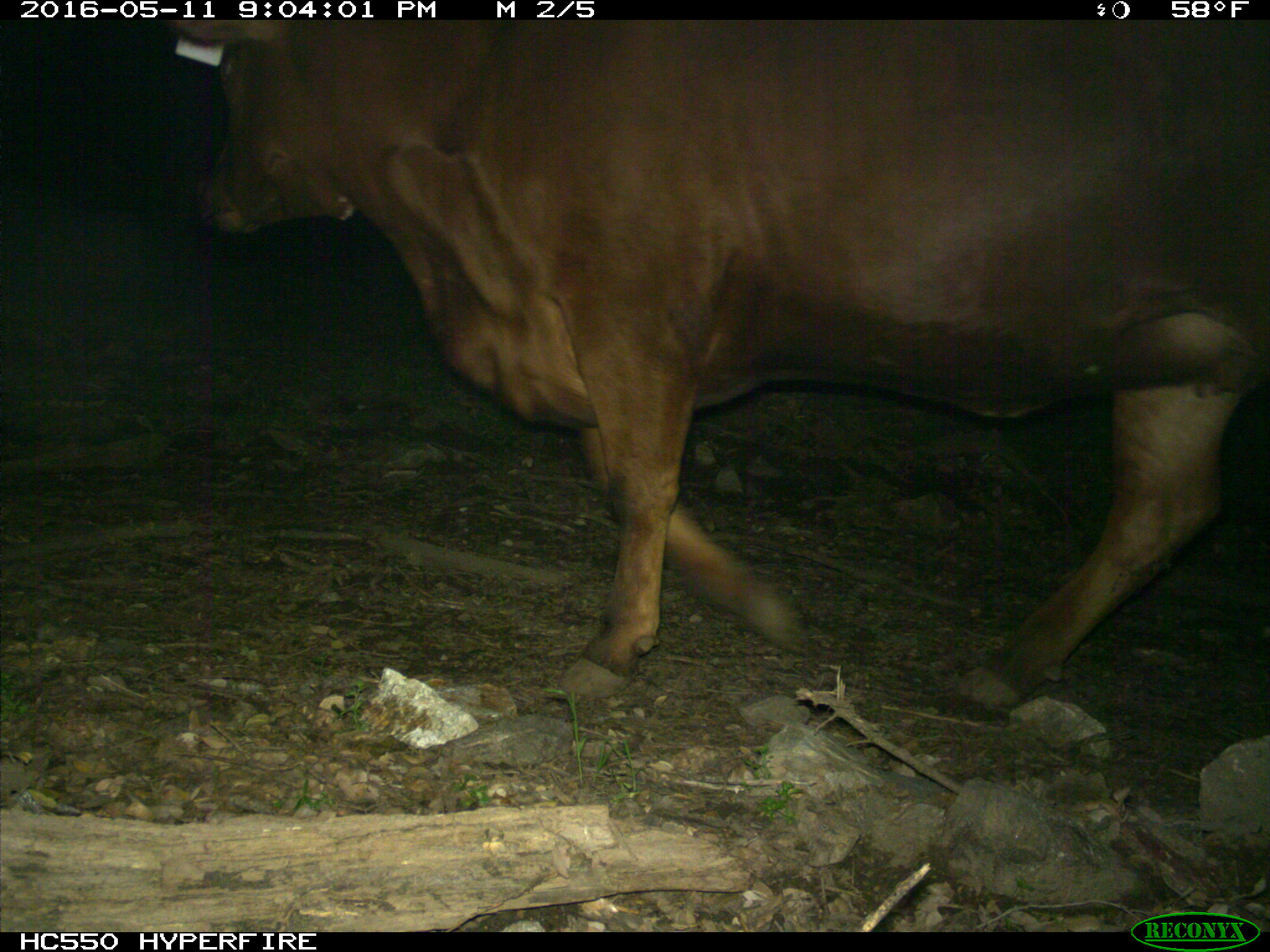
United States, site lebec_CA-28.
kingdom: Animalia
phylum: Chordata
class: Mammalia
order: Artiodactyla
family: Bovidae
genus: Bos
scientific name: Bos taurus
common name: domestic cow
Bos taurus (domestic cow).